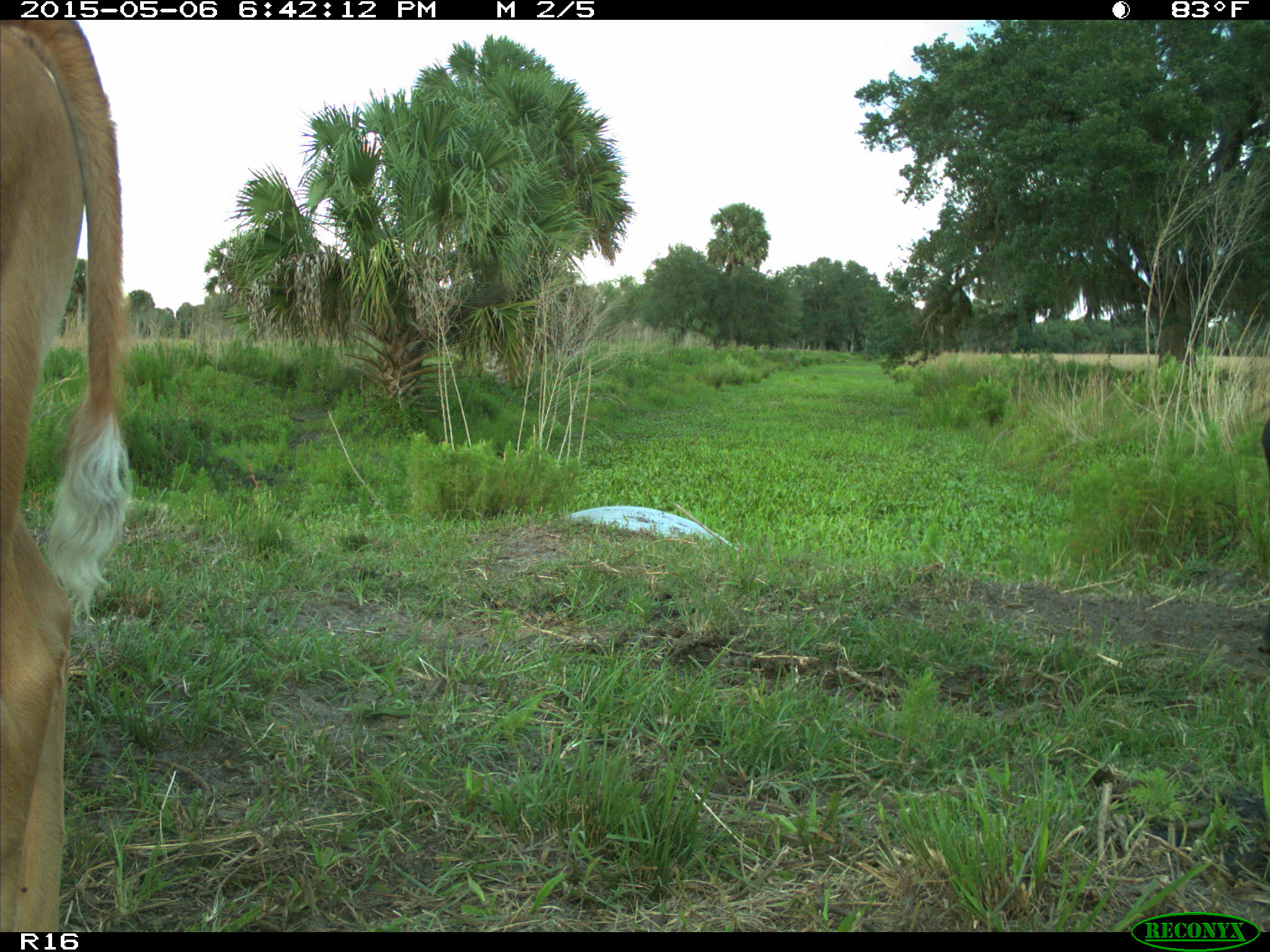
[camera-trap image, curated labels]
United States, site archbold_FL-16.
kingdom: Animalia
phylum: Chordata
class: Mammalia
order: Artiodactyla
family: Bovidae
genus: Bos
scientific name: Bos taurus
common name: domestic cow